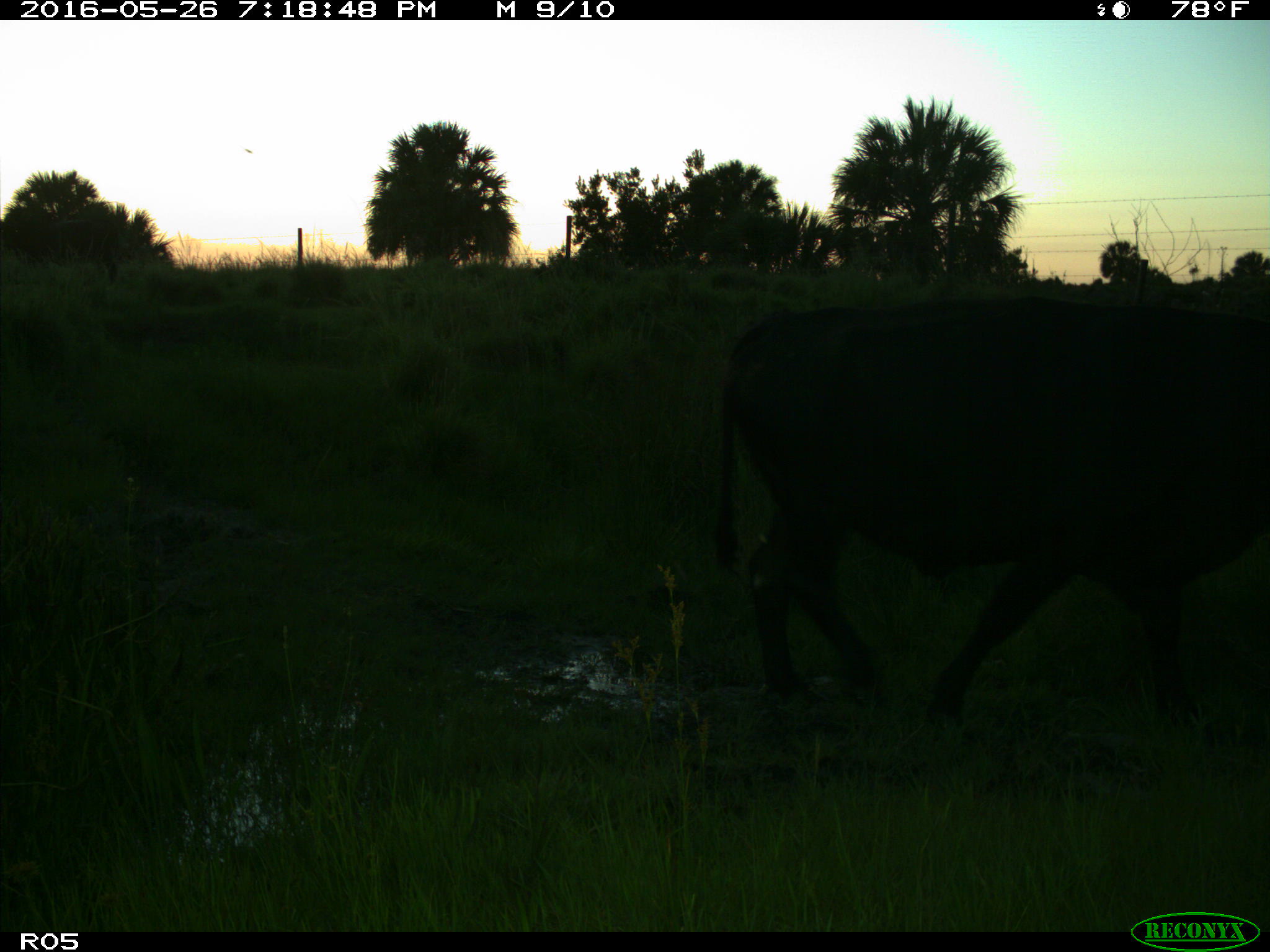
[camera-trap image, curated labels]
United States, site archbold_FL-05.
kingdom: Animalia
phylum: Chordata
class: Mammalia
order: Artiodactyla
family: Bovidae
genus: Bos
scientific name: Bos taurus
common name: domestic cow